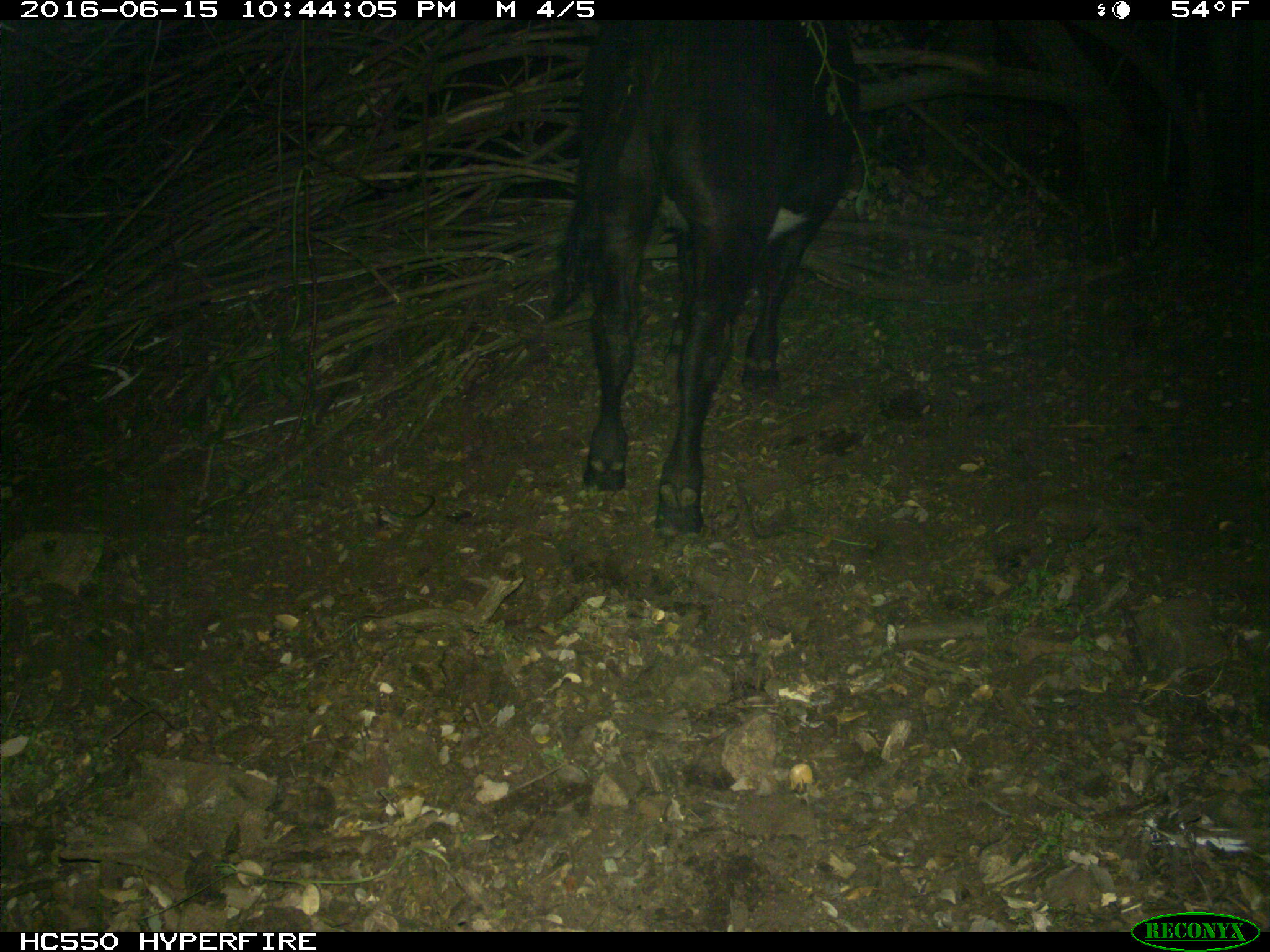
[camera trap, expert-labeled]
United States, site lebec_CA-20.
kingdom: Animalia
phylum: Chordata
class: Mammalia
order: Artiodactyla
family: Bovidae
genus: Bos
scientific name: Bos taurus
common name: domestic cow